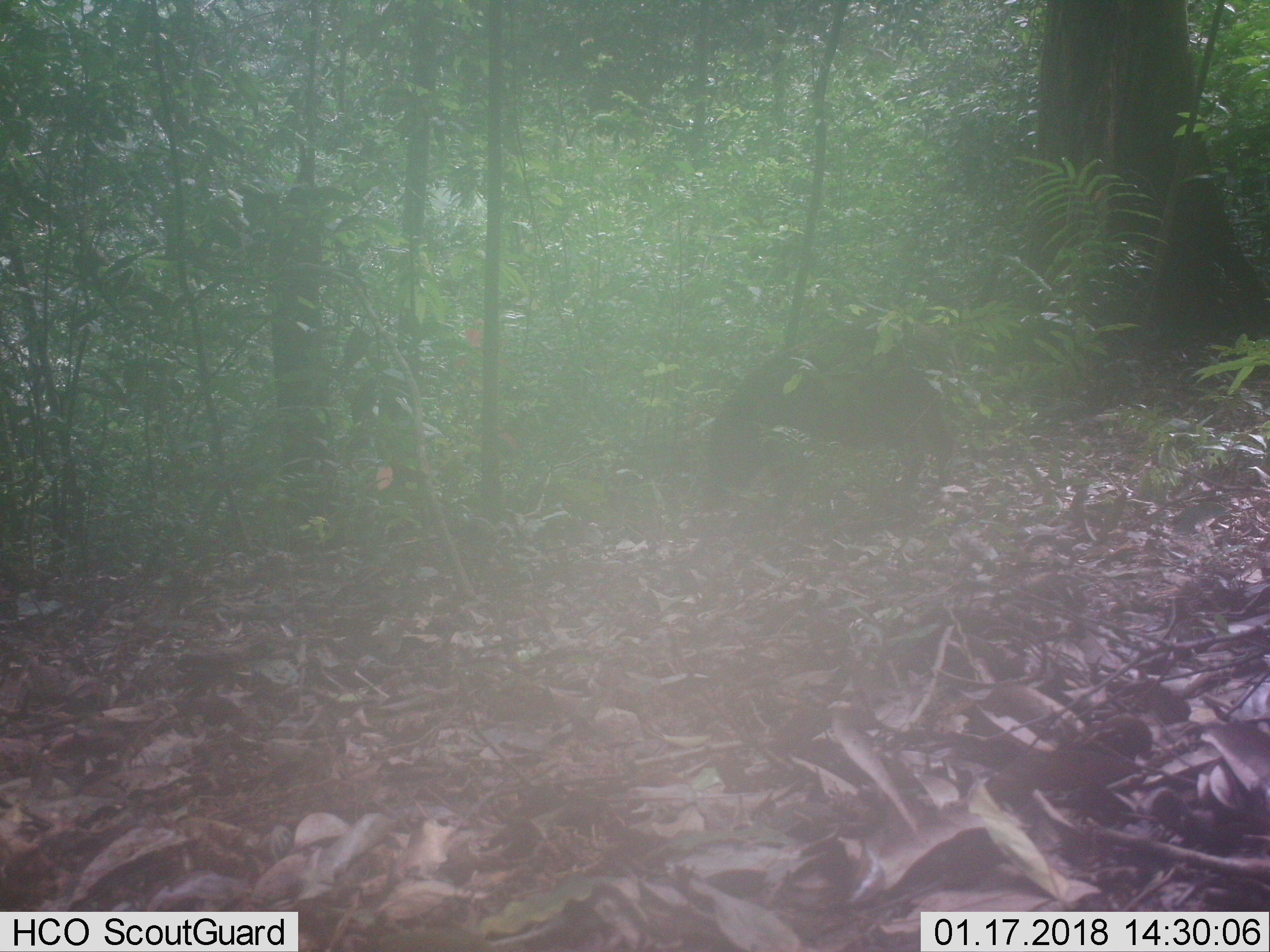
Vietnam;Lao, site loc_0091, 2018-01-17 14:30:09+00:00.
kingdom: Animalia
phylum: Chordata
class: Mammalia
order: Artiodactyla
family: Suidae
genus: Sus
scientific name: Sus scrofa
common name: eurasian wild pig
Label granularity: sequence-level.